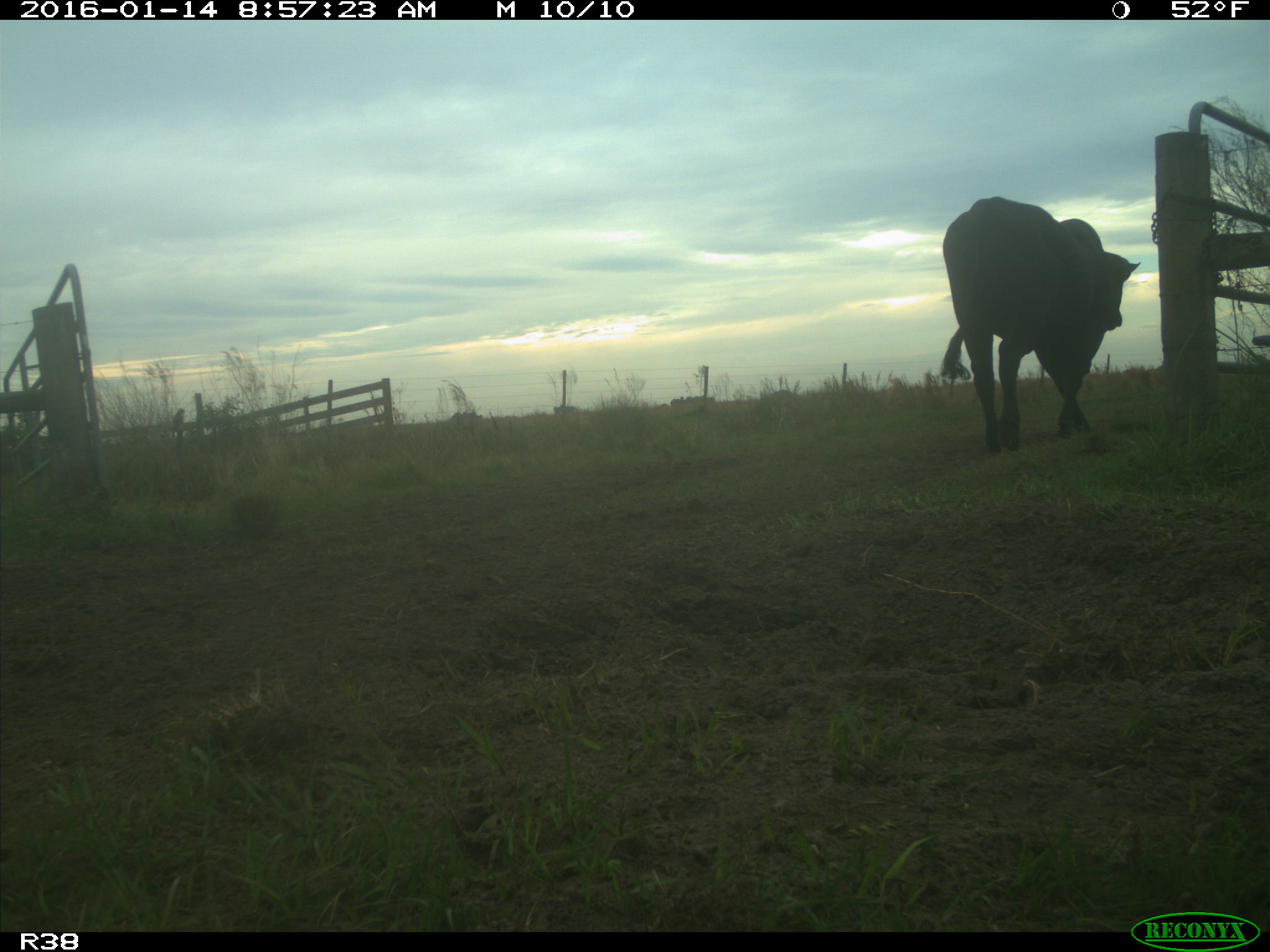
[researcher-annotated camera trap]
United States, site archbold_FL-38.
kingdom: Animalia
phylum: Chordata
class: Mammalia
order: Artiodactyla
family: Bovidae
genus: Bos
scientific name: Bos taurus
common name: domestic cow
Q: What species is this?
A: Bos taurus (domestic cow).